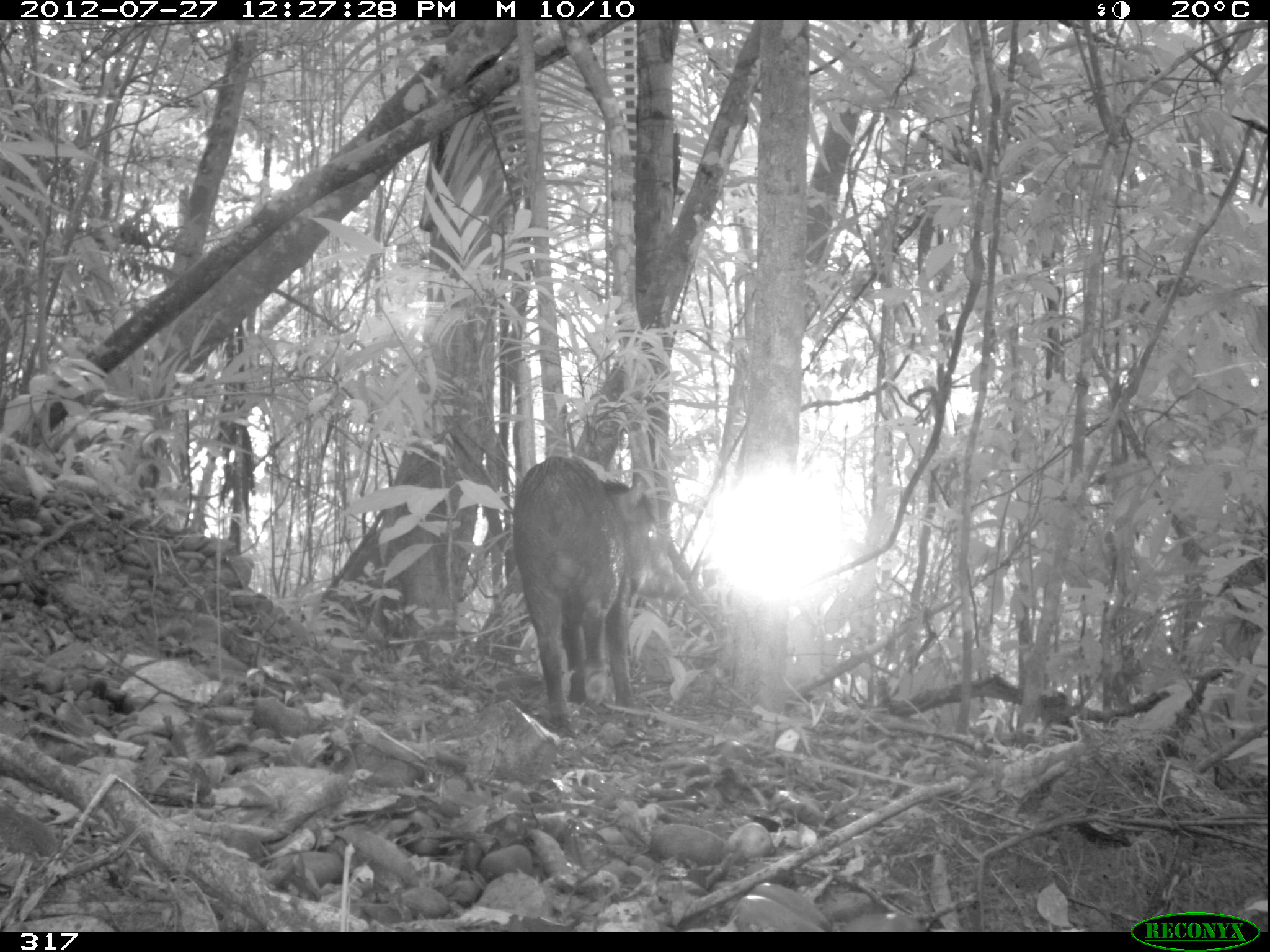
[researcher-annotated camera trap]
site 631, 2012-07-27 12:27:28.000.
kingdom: Animalia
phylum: Chordata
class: Mammalia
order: Artiodactyla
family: Tayassuidae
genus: Tayassu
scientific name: Tayassu pecari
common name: white-lipped peccary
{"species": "Tayassu pecari (white-lipped peccary)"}